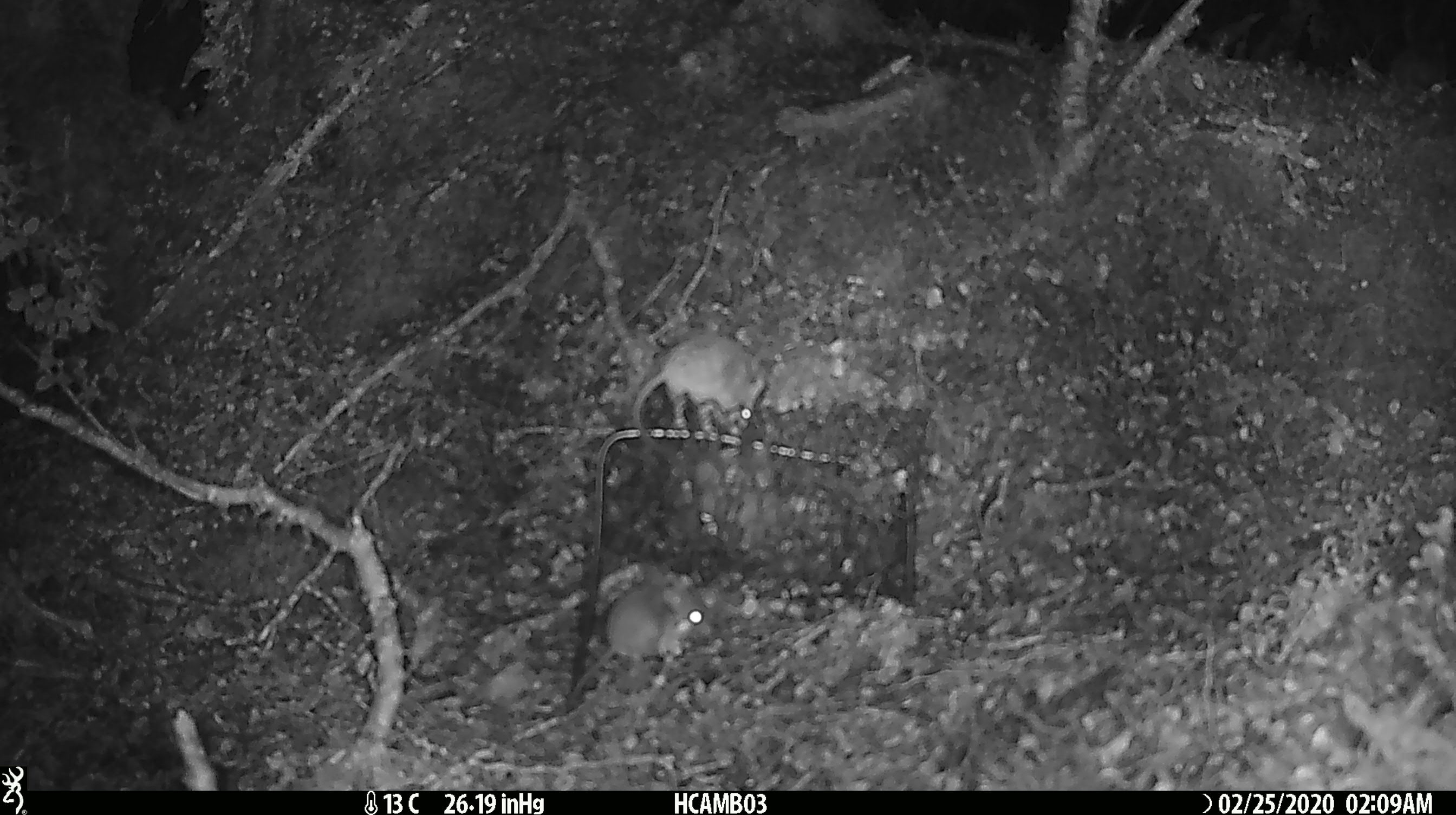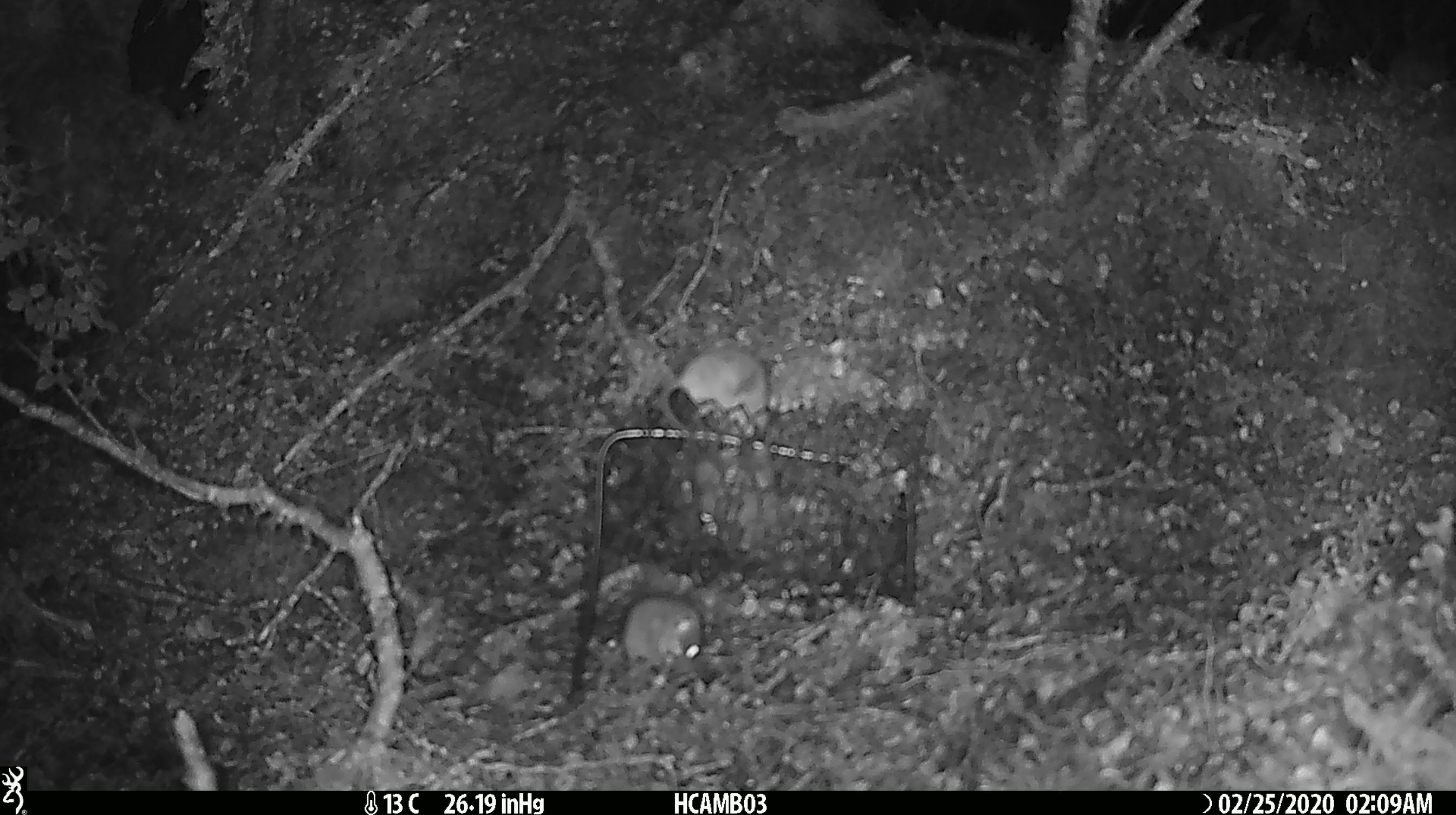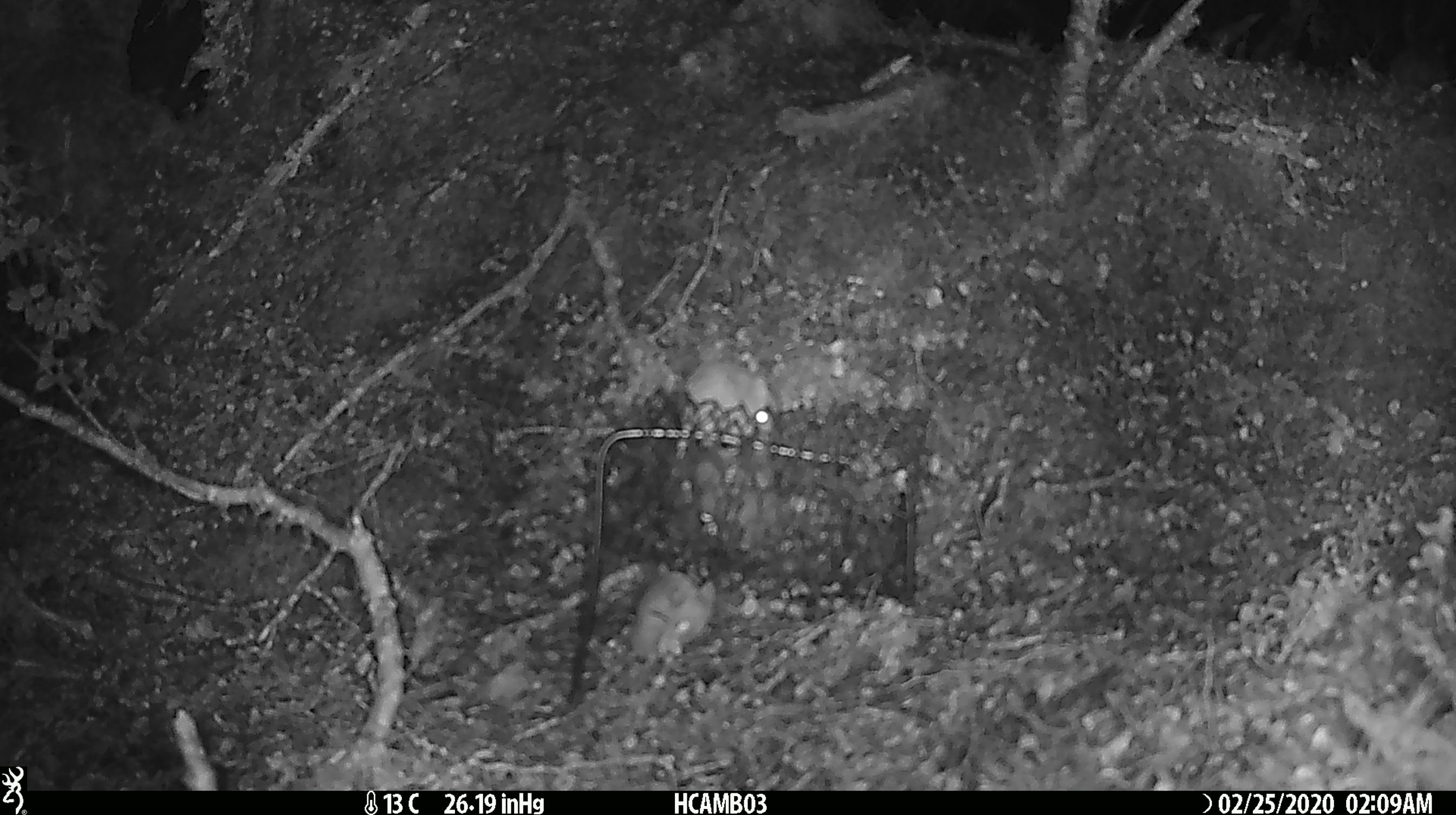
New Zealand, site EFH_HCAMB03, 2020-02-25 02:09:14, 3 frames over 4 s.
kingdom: Animalia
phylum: Chordata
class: Mammalia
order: Rodentia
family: Muridae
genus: Mus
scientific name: Mus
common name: mouse